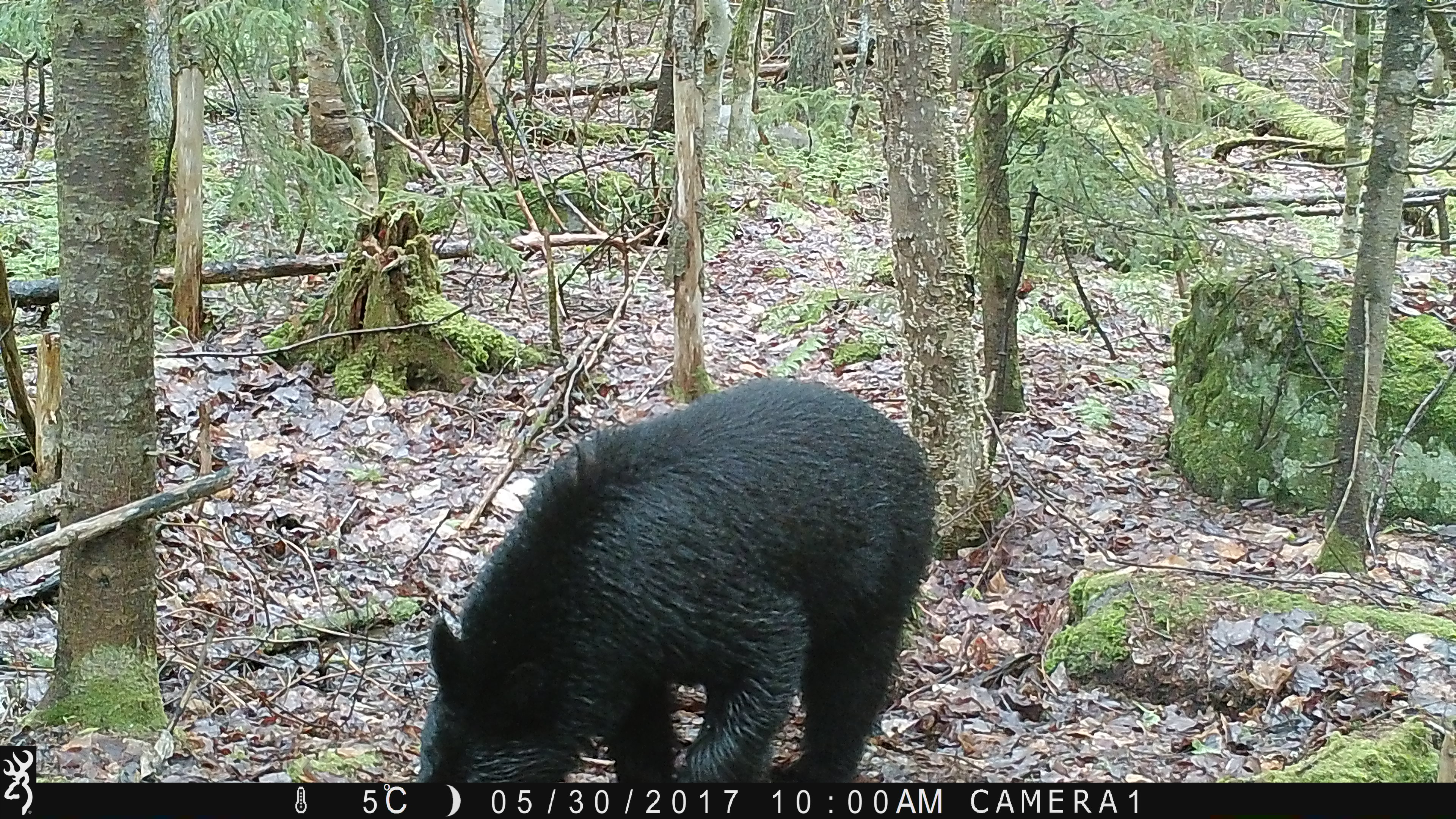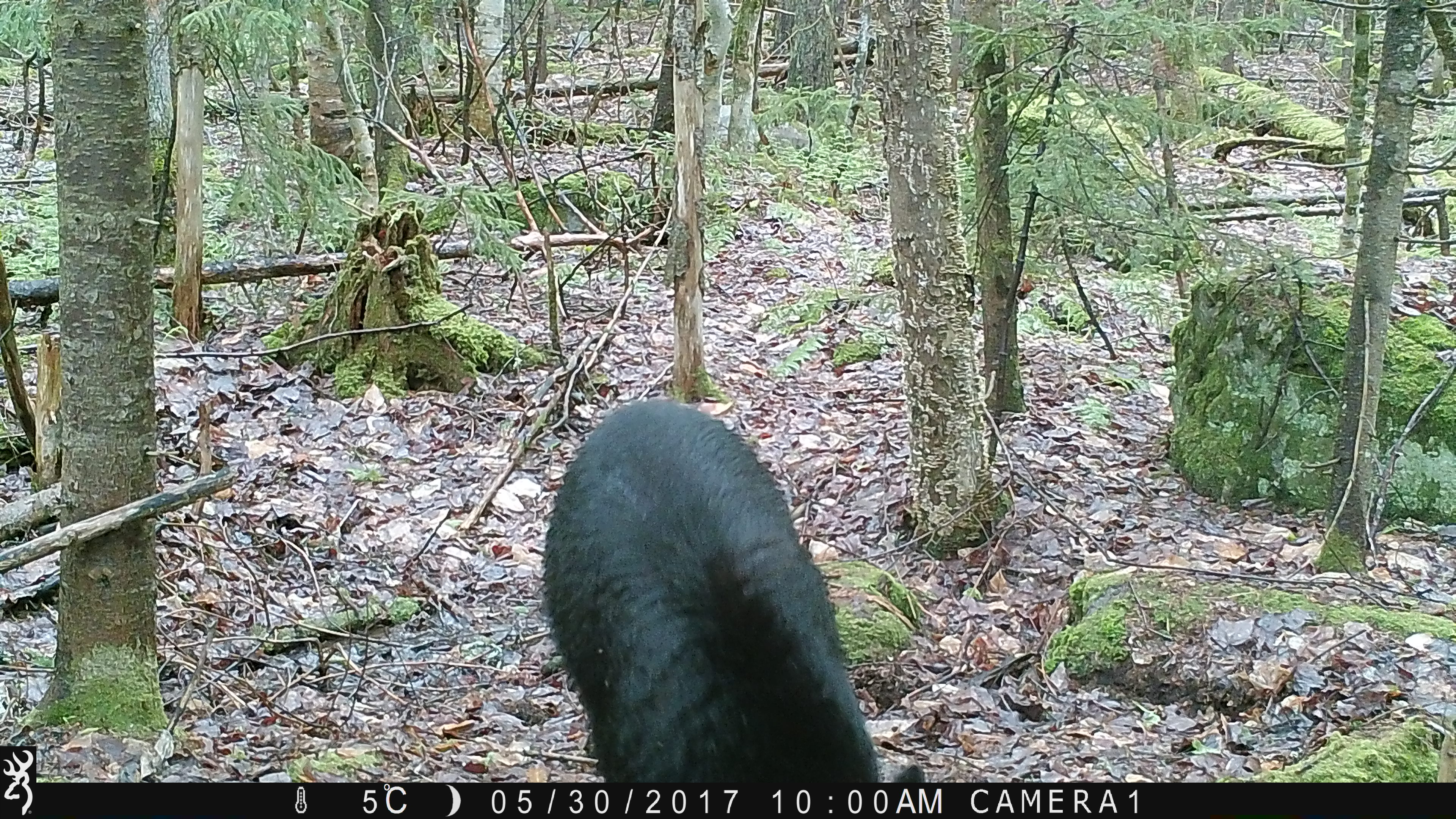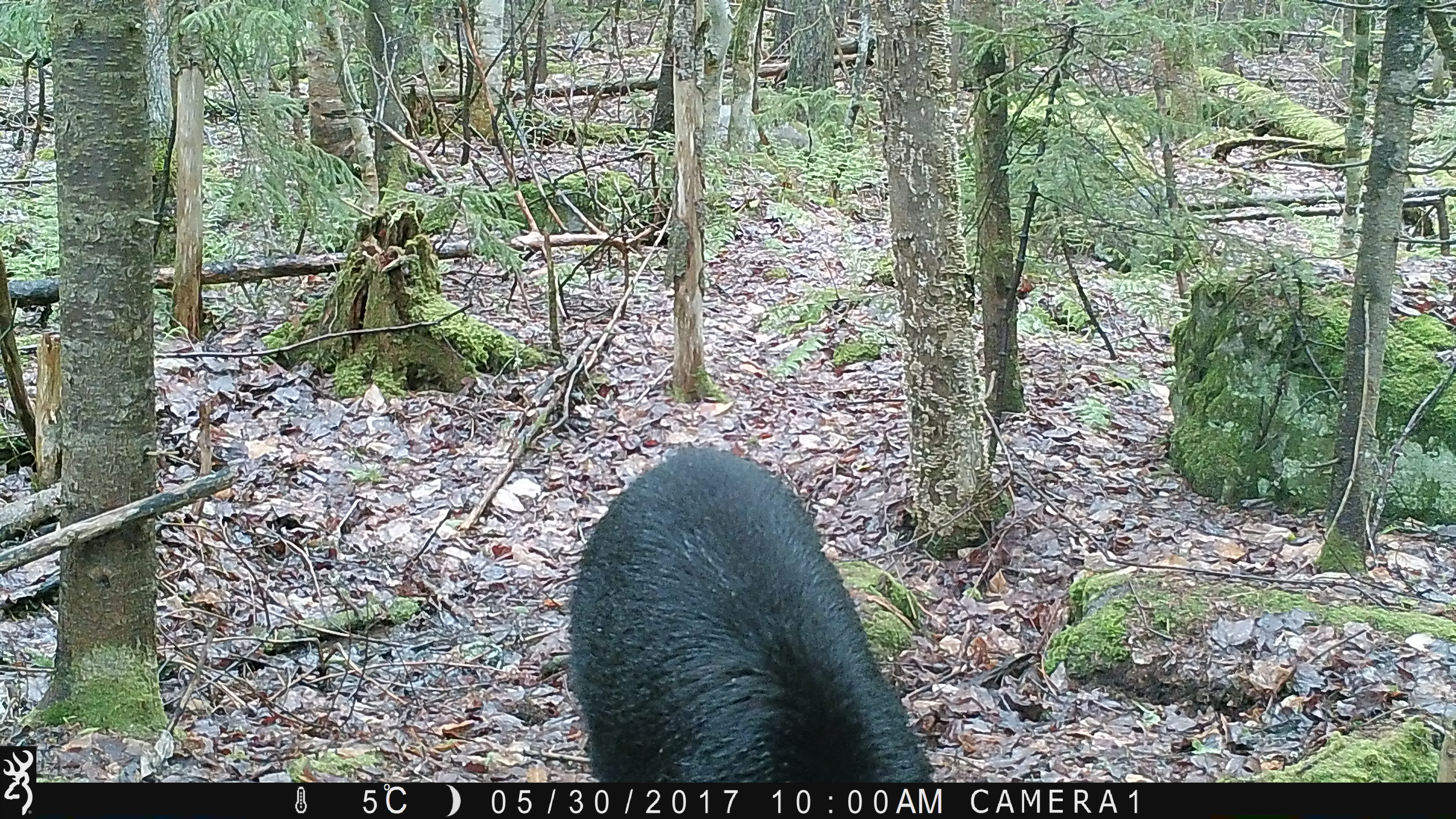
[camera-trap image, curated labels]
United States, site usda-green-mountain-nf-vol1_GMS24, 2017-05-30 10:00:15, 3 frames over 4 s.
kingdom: Animalia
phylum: Chordata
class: Mammalia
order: Carnivora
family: Ursidae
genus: Ursus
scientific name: Ursus americanus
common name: black bear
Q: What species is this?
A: Black bear (Ursus americanus).